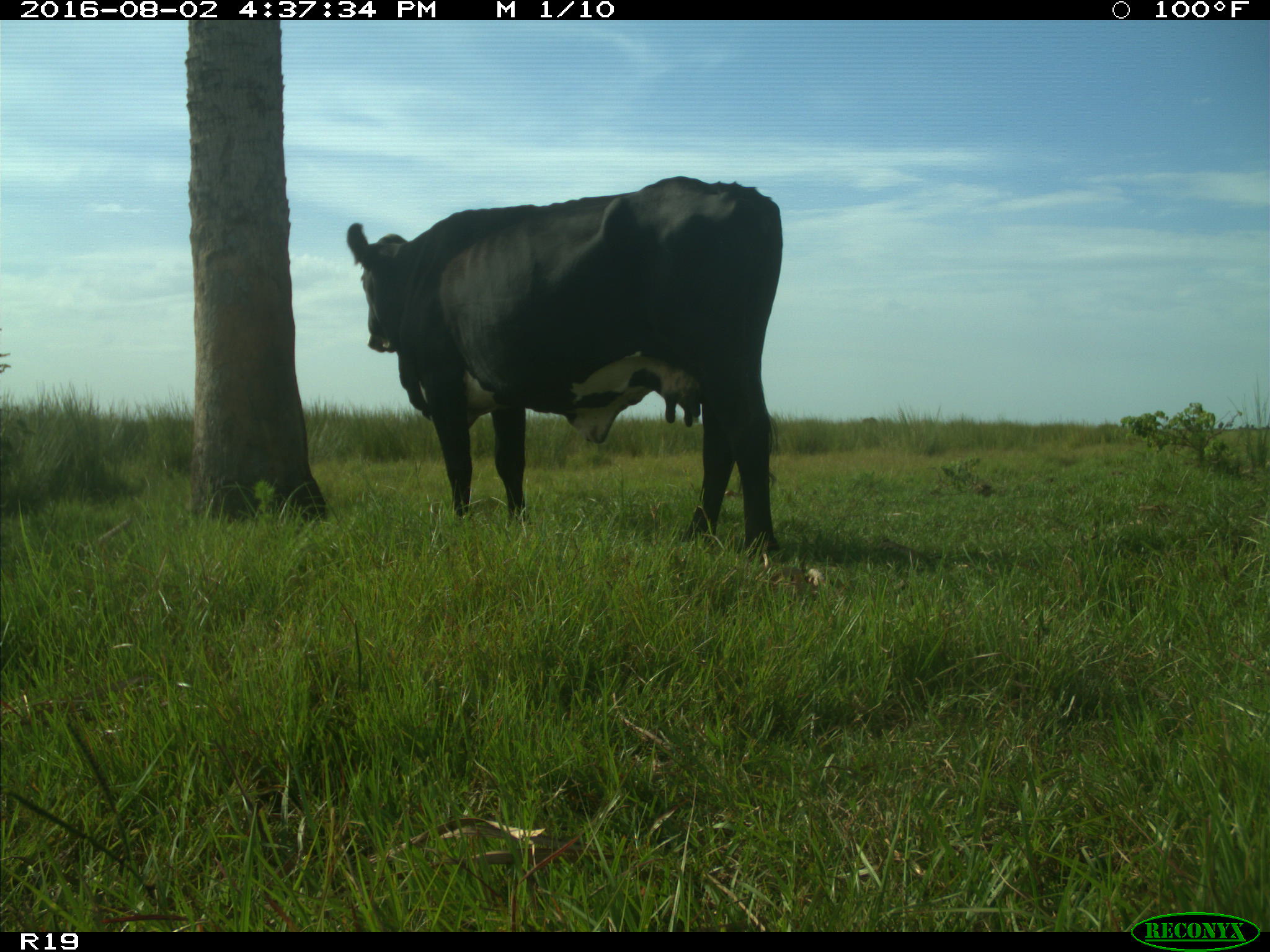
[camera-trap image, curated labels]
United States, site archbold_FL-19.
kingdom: Animalia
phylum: Chordata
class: Mammalia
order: Artiodactyla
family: Bovidae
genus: Bos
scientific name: Bos taurus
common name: domestic cow